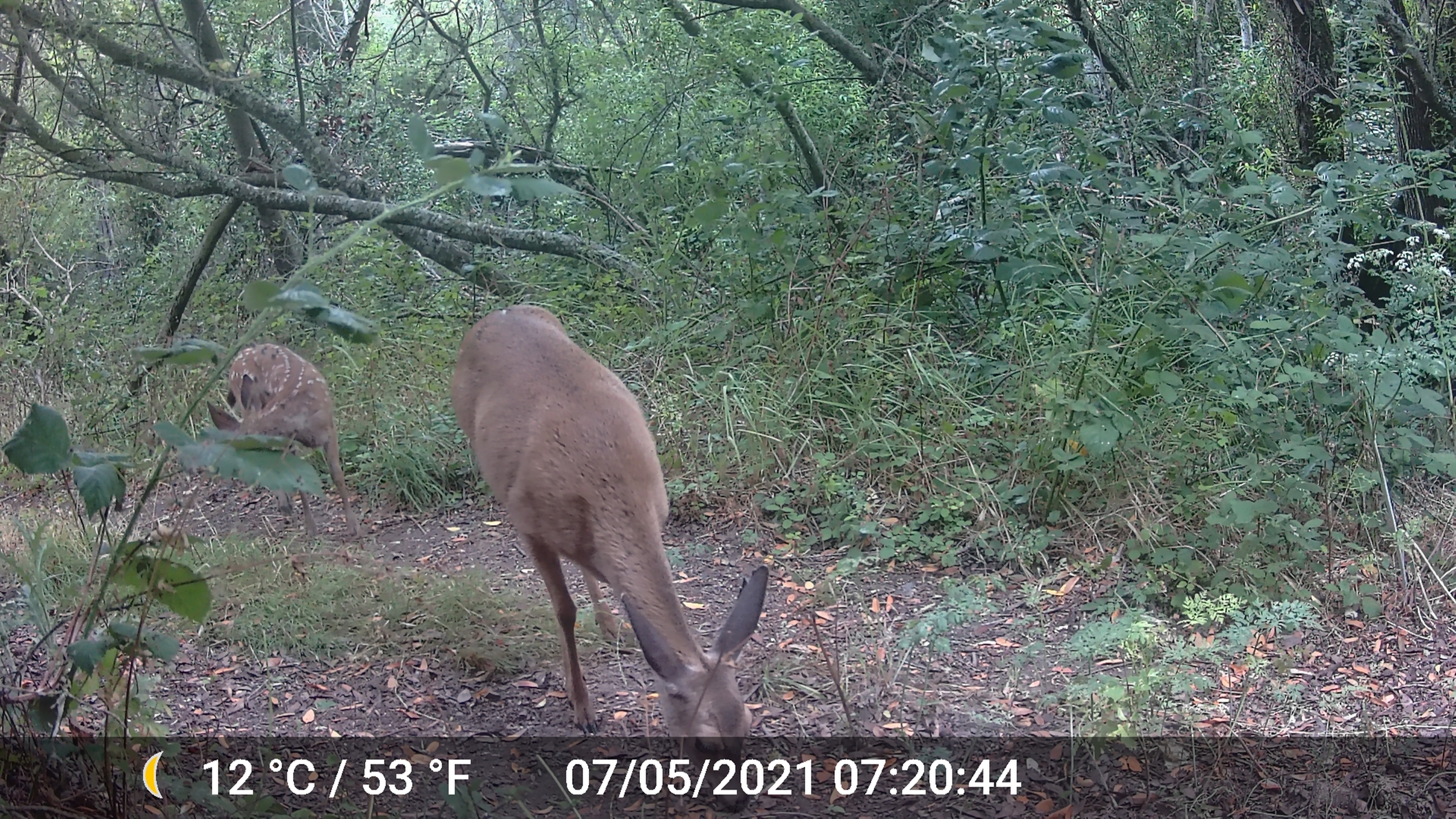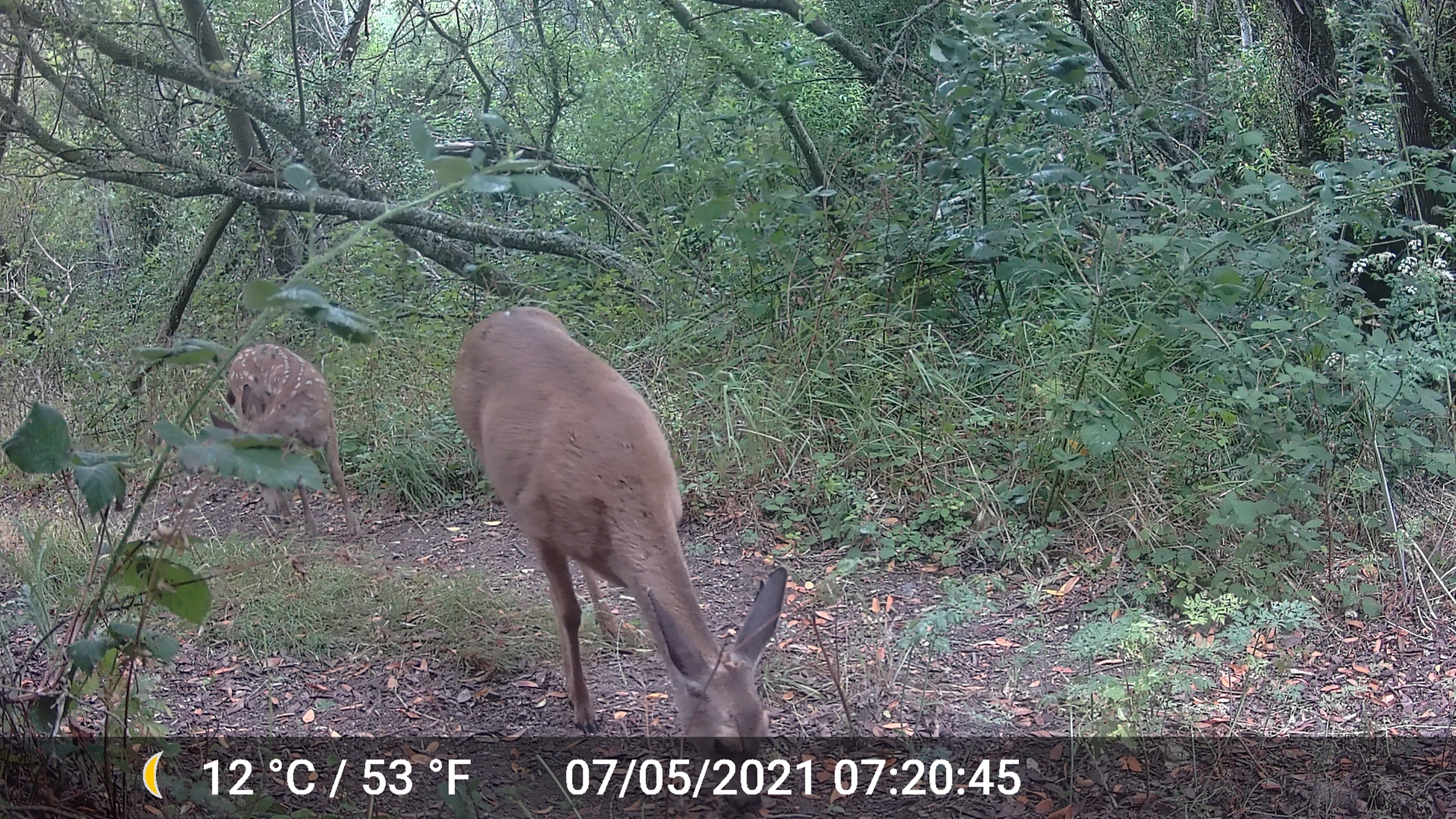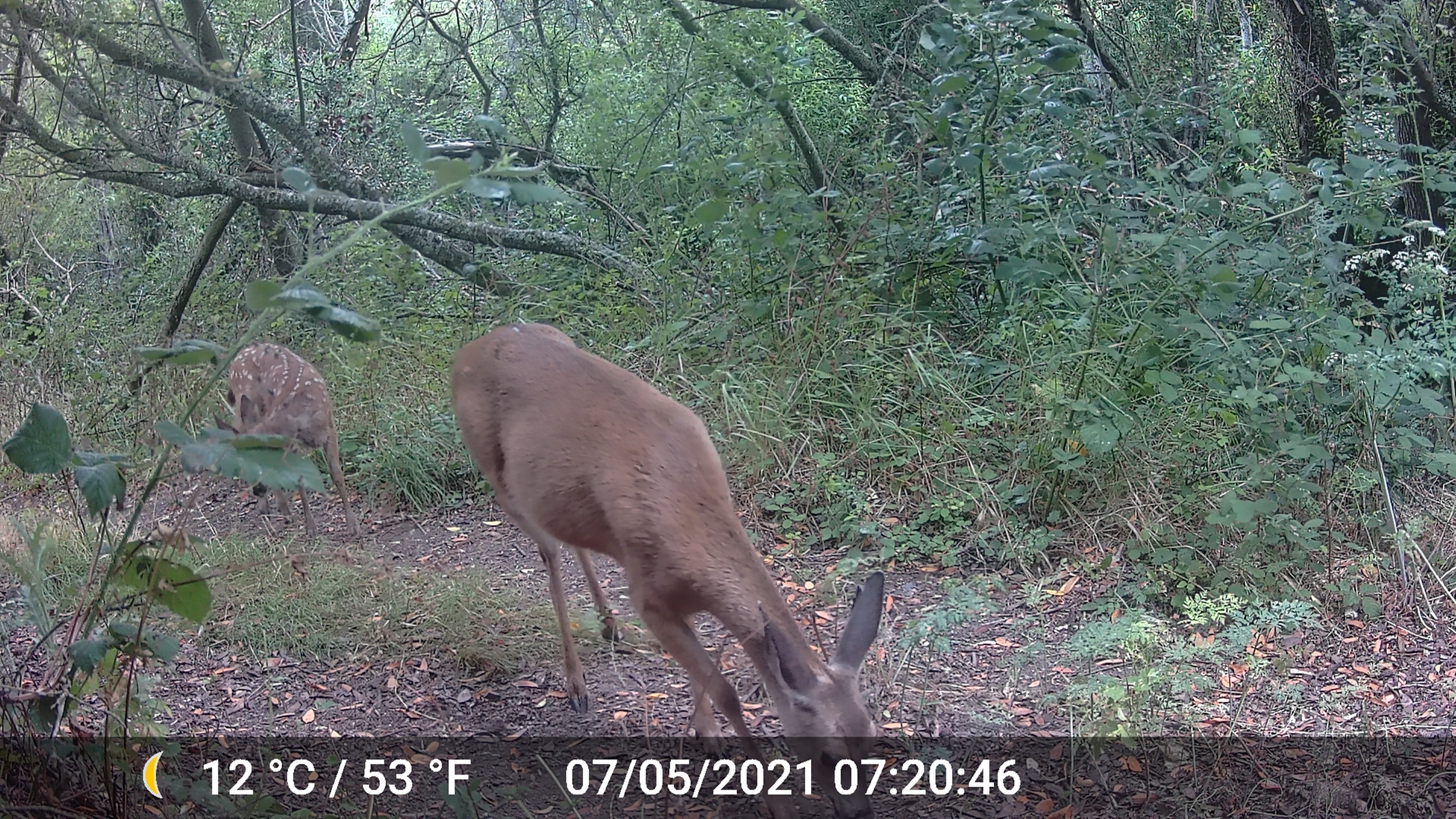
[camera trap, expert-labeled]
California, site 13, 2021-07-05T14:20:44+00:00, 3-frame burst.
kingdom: Animalia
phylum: Chordata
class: Mammalia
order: Artiodactyla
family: Cervidae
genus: Odocoileus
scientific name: Odocoileus hemionus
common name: mule deer